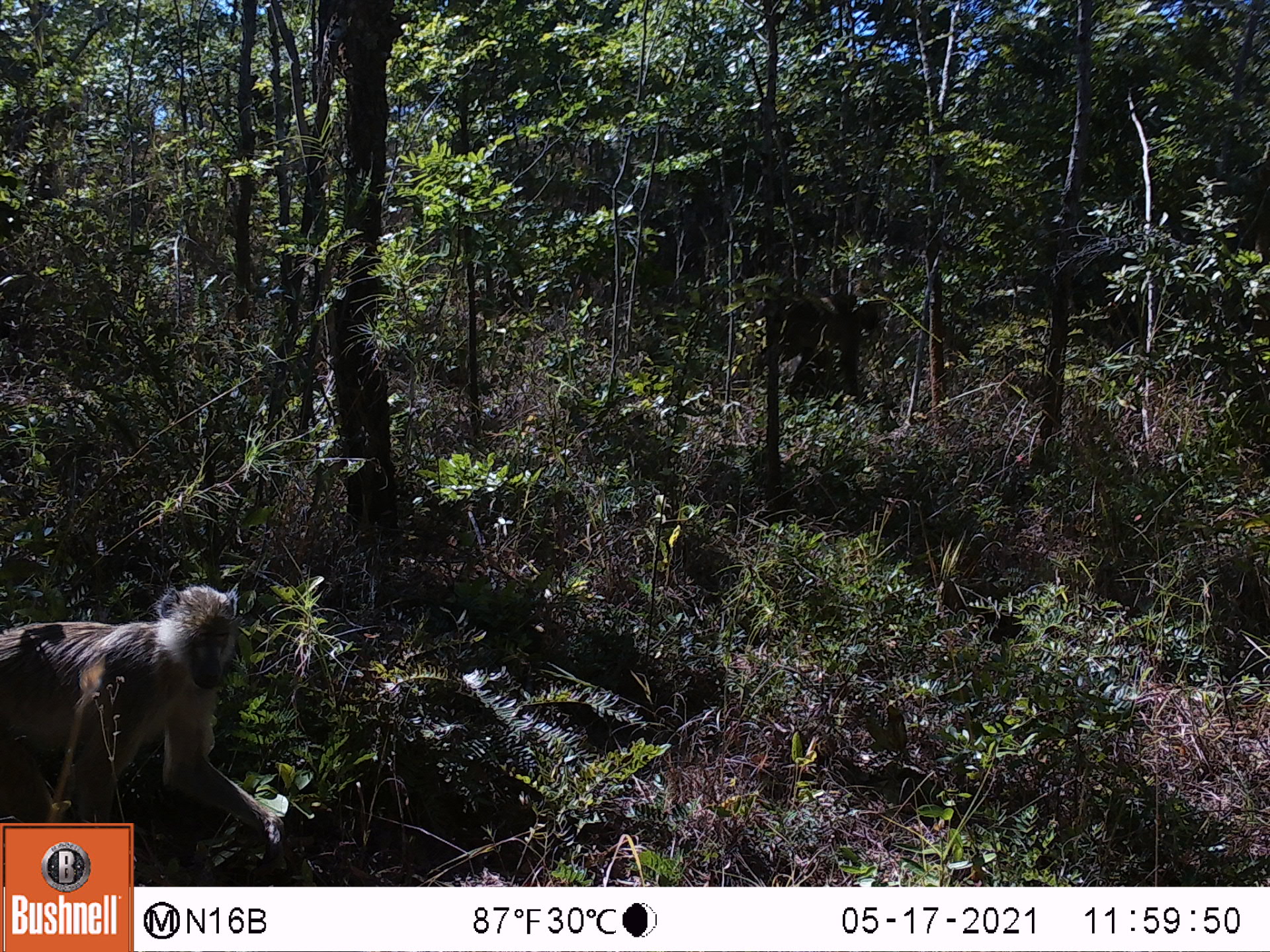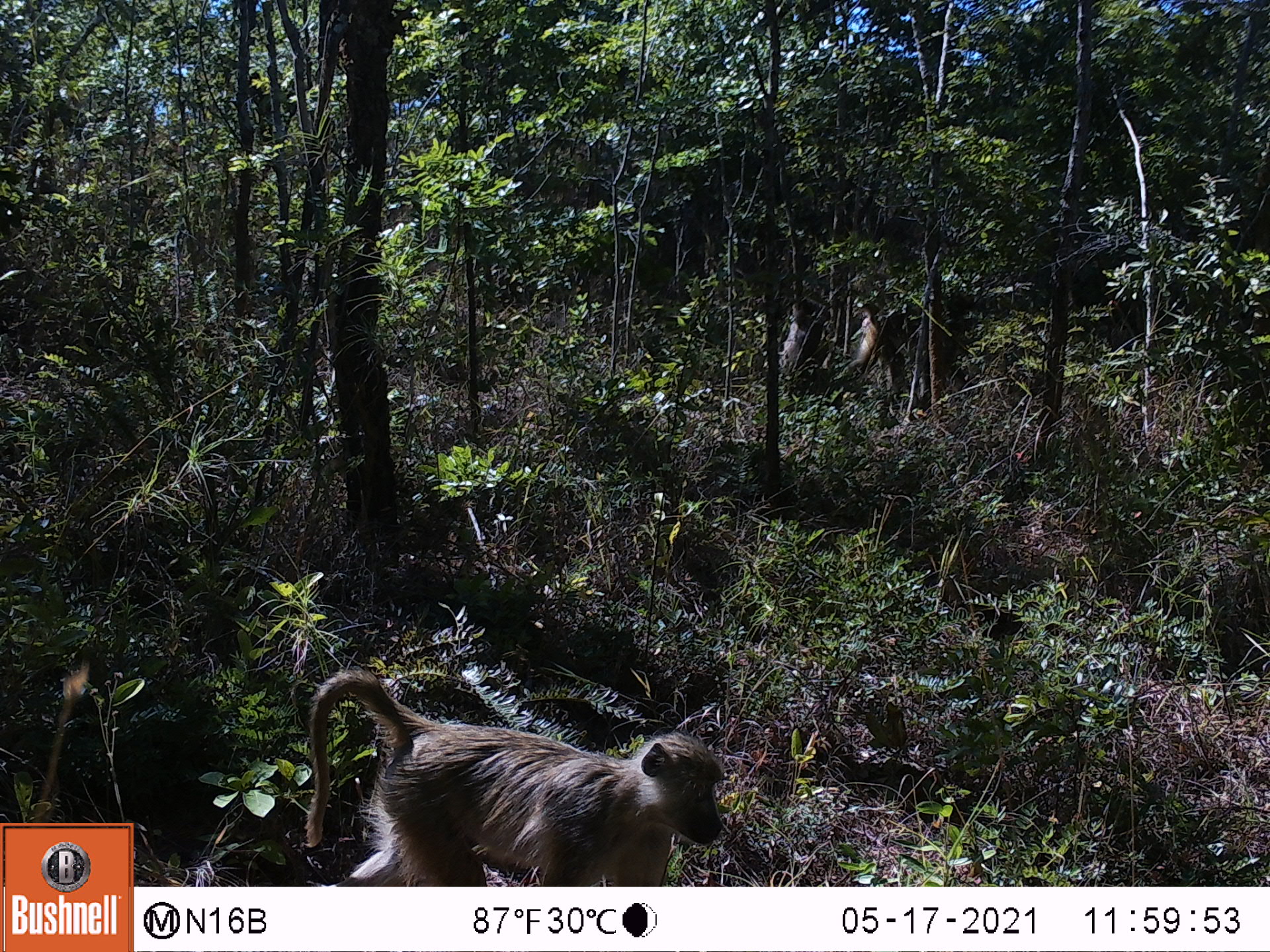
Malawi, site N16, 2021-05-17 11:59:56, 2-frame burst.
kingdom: Animalia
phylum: Chordata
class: Mammalia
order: Primates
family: Cercopithecidae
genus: Papio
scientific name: Papio cynocephalus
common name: yellow baboon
Yellow baboon (Papio cynocephalus), count 1.